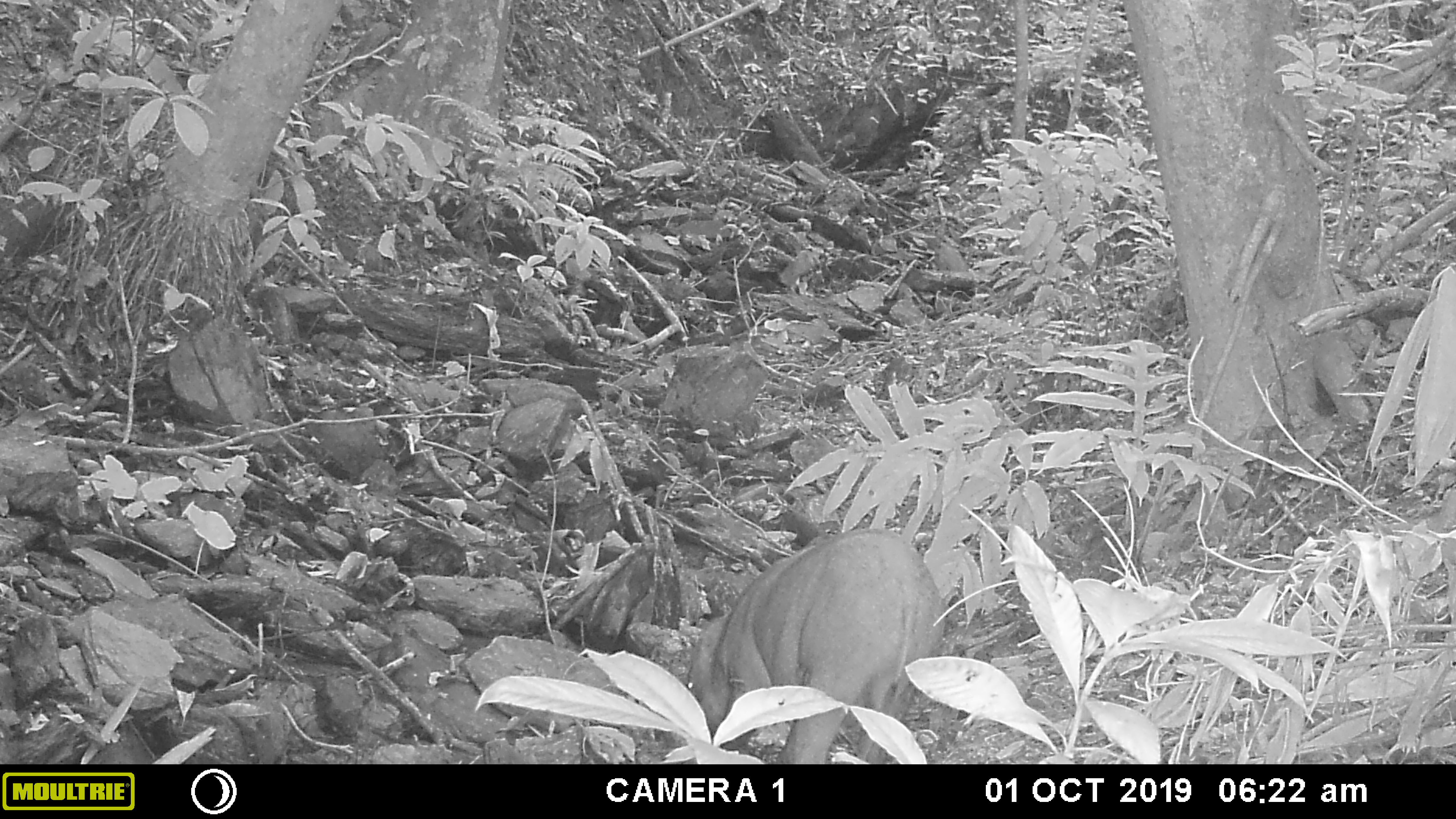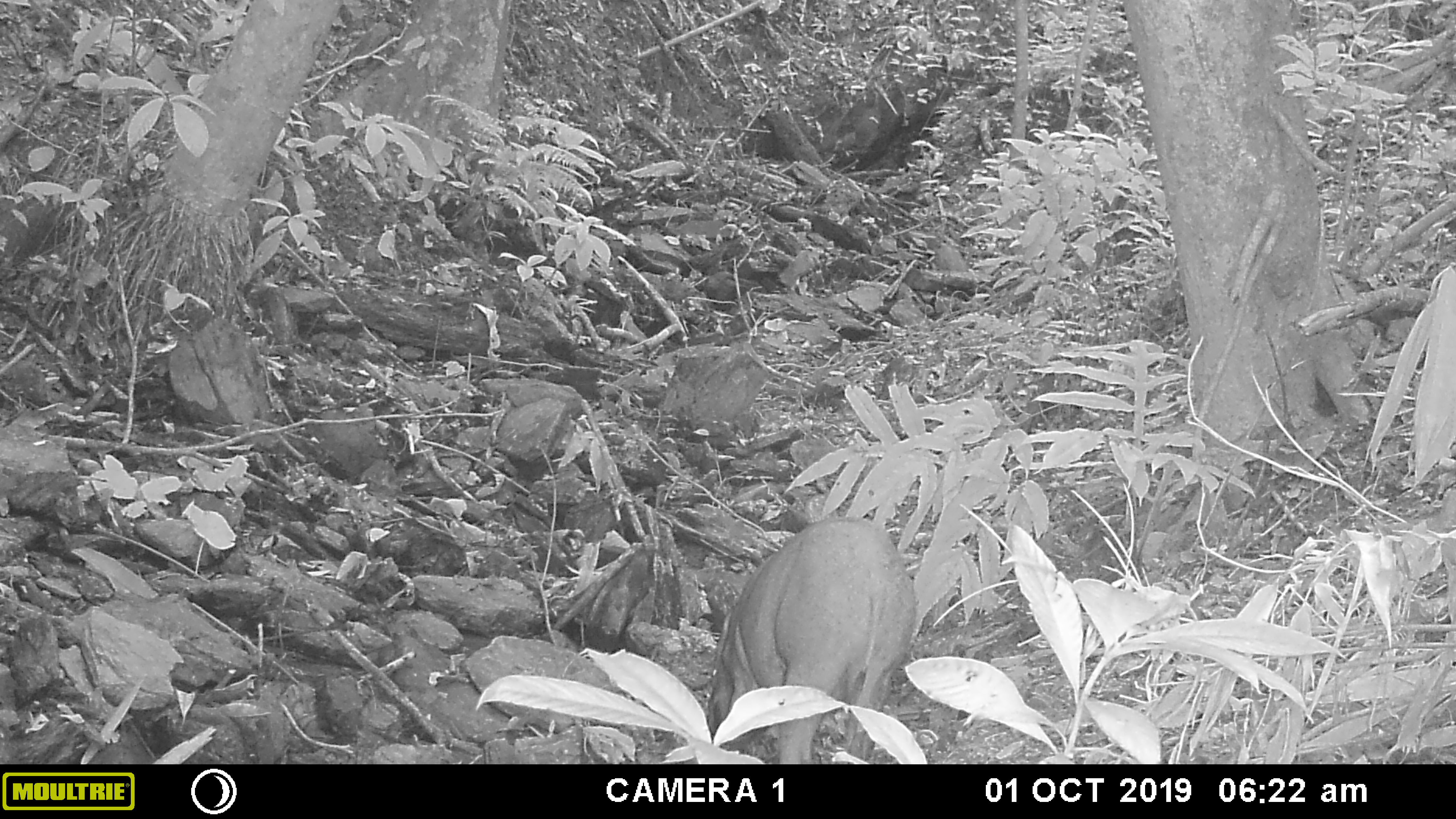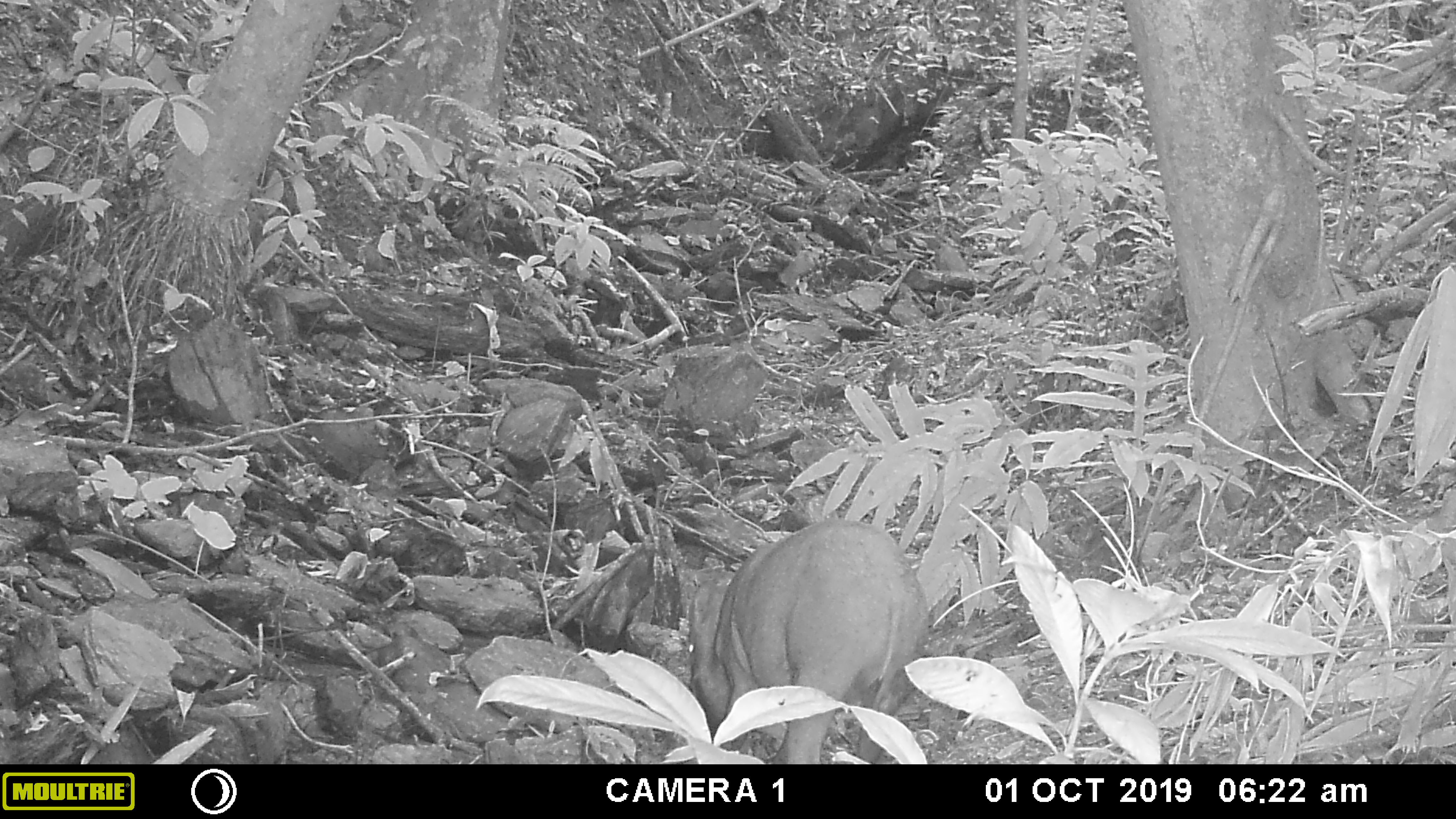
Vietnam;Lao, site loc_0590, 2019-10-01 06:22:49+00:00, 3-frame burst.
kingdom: Animalia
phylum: Chordata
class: Mammalia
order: Artiodactyla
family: Suidae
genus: Sus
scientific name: Sus scrofa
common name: eurasian wild pig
Eurasian wild pig (Sus scrofa). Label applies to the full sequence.